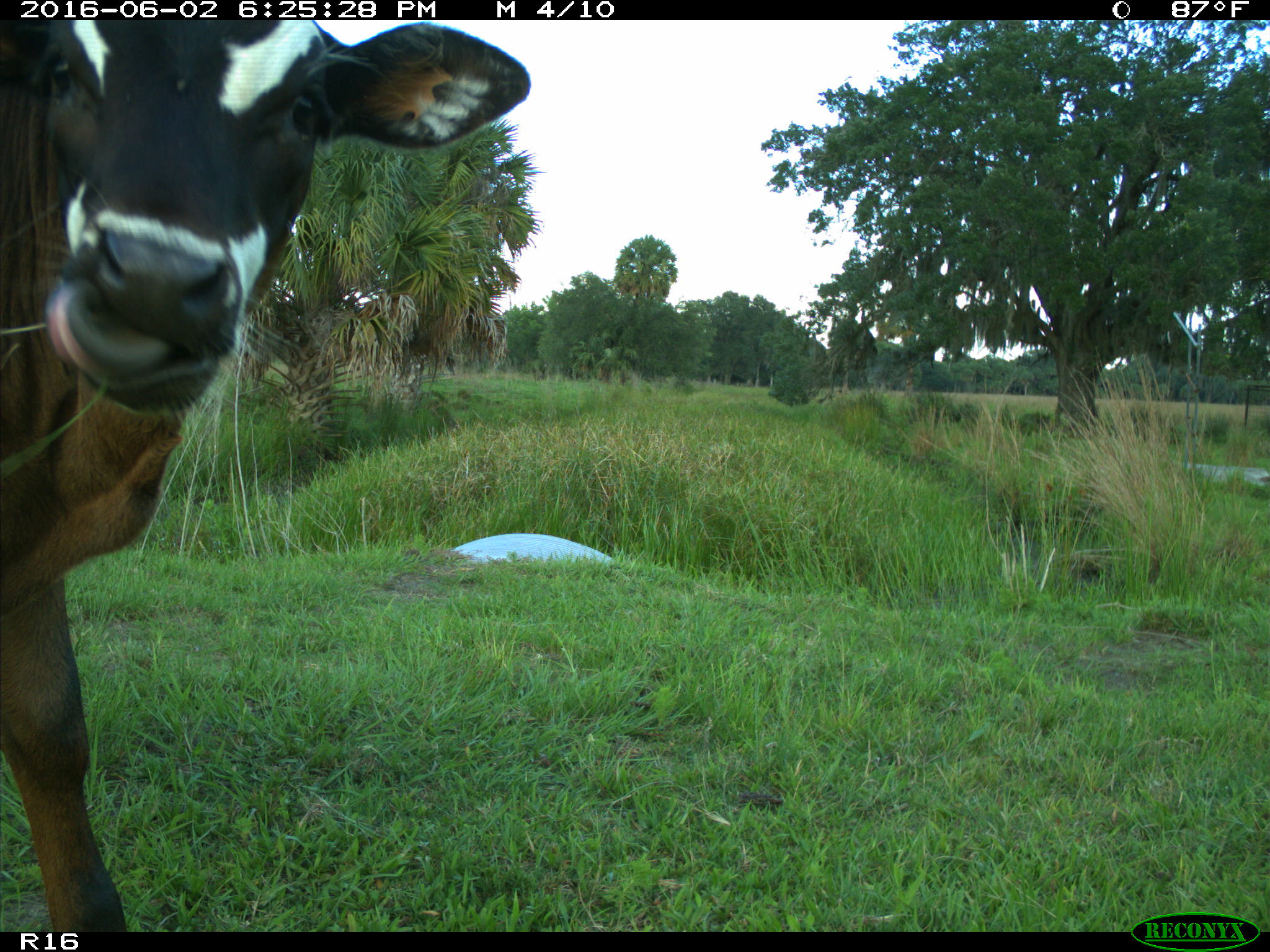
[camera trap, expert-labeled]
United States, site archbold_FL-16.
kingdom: Animalia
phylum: Chordata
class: Mammalia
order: Artiodactyla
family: Bovidae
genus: Bos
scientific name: Bos taurus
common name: domestic cow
Bos taurus (domestic cow).